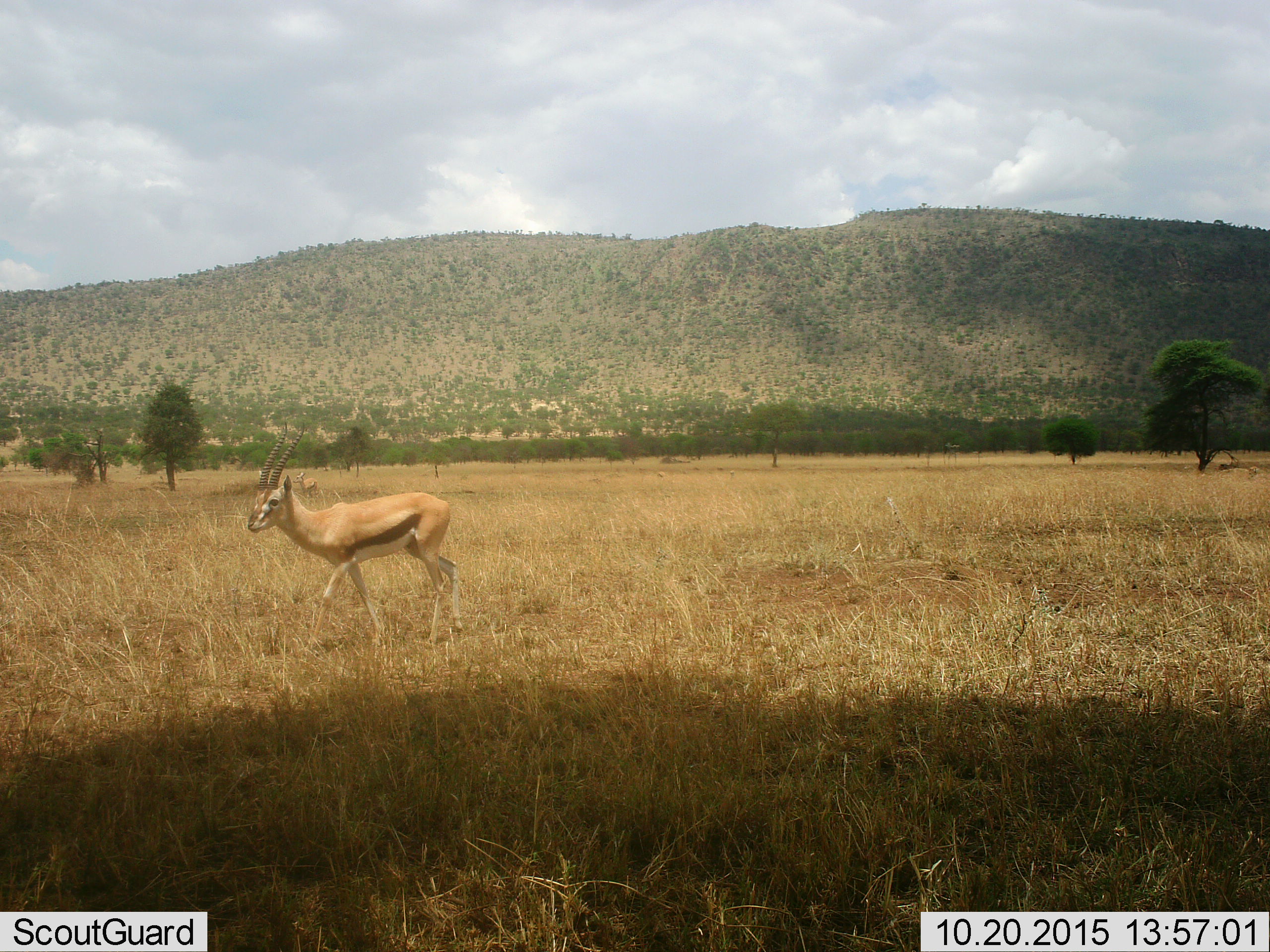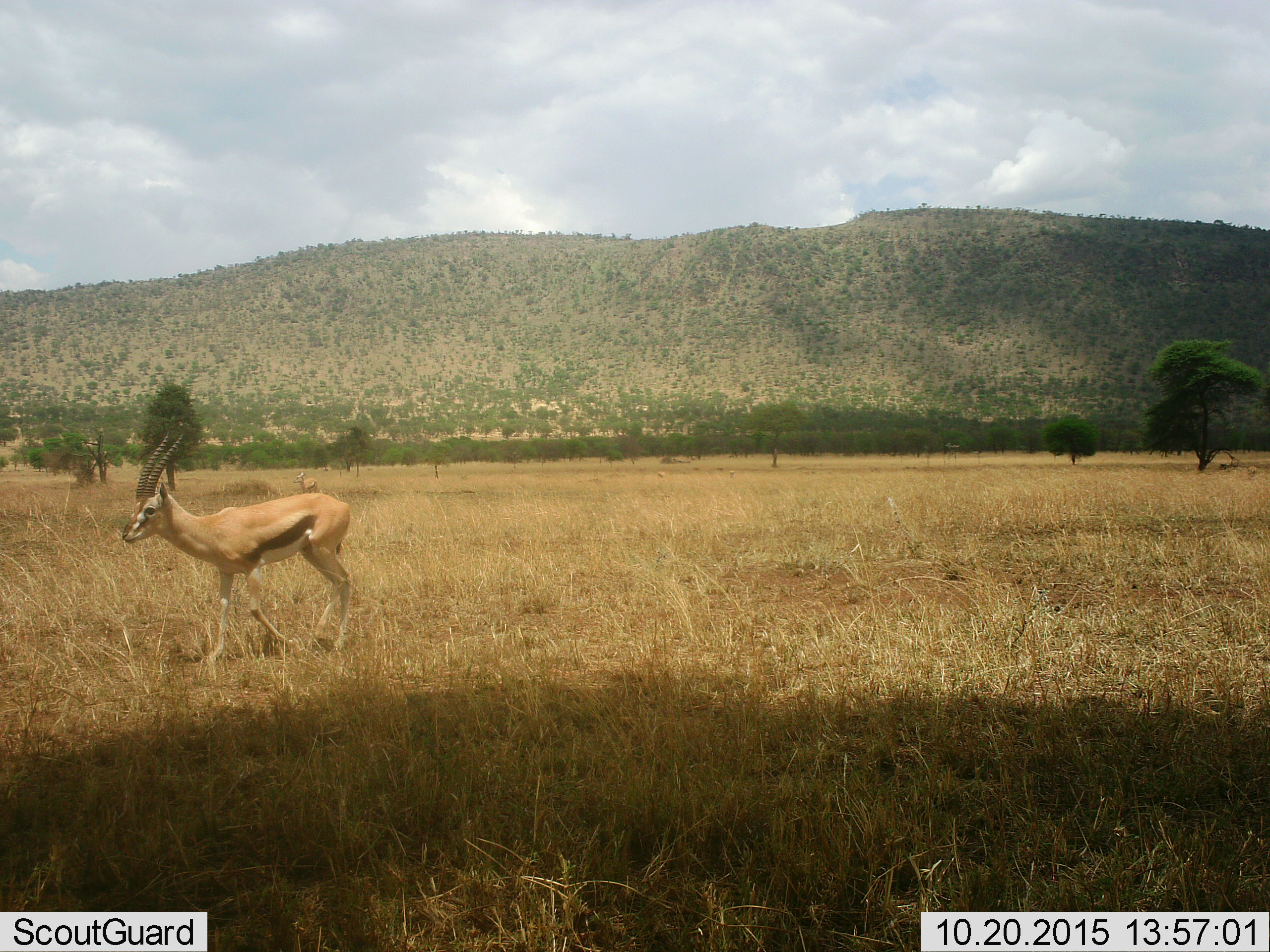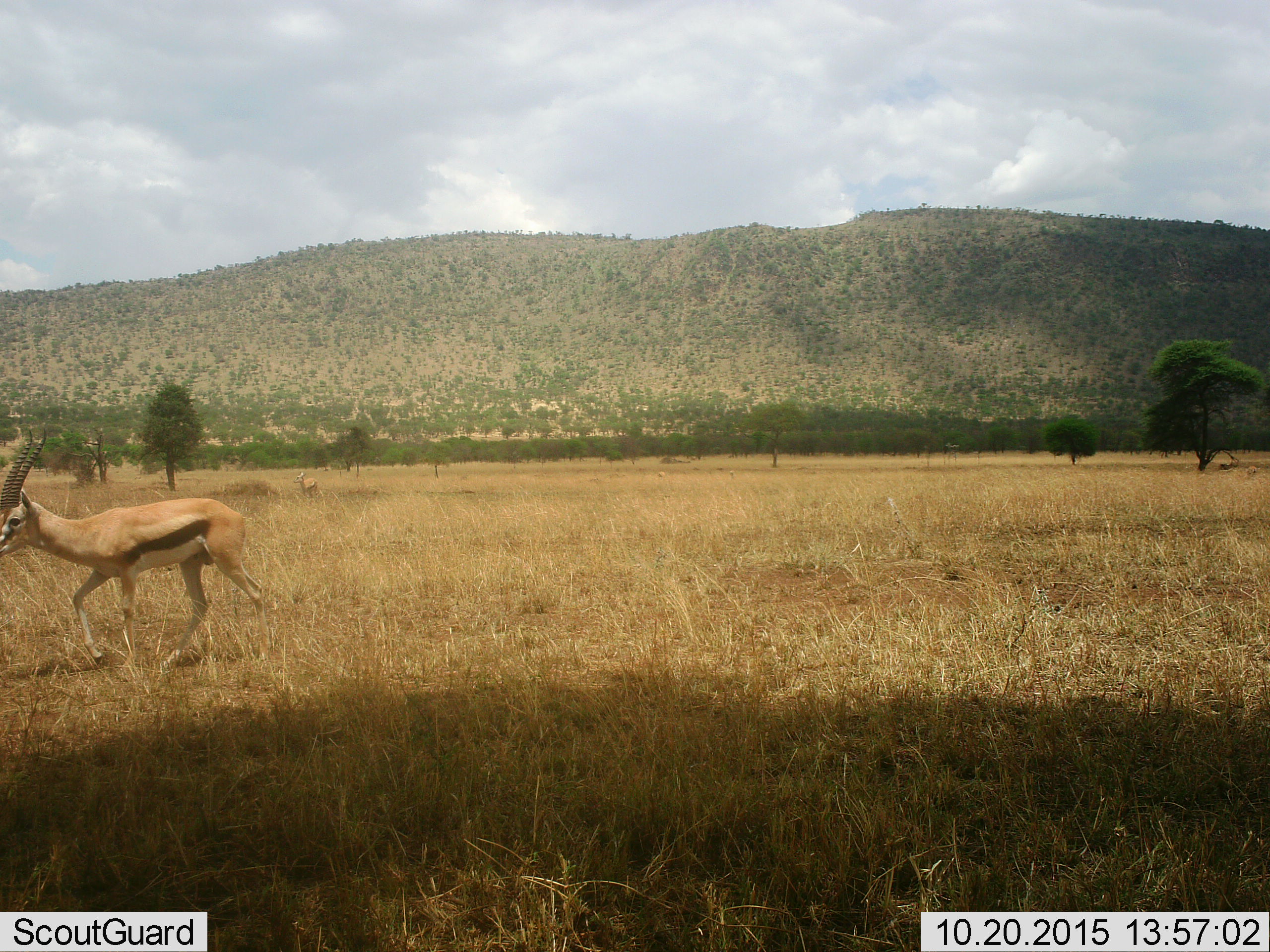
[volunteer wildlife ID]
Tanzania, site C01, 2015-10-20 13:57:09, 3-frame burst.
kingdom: Animalia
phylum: Chordata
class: Mammalia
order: Artiodactyla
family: Bovidae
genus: Eudorcas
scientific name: Eudorcas thomsonii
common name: thomson's gazelle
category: gazellethomsons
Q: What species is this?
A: Gazellethomsons (thomson's gazelle) (Eudorcas thomsonii).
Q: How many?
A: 1.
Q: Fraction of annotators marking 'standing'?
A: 31%.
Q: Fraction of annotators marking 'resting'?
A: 0%.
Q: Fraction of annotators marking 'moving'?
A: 88%.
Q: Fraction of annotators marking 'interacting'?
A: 0%.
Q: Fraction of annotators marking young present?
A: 0%.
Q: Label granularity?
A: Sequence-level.